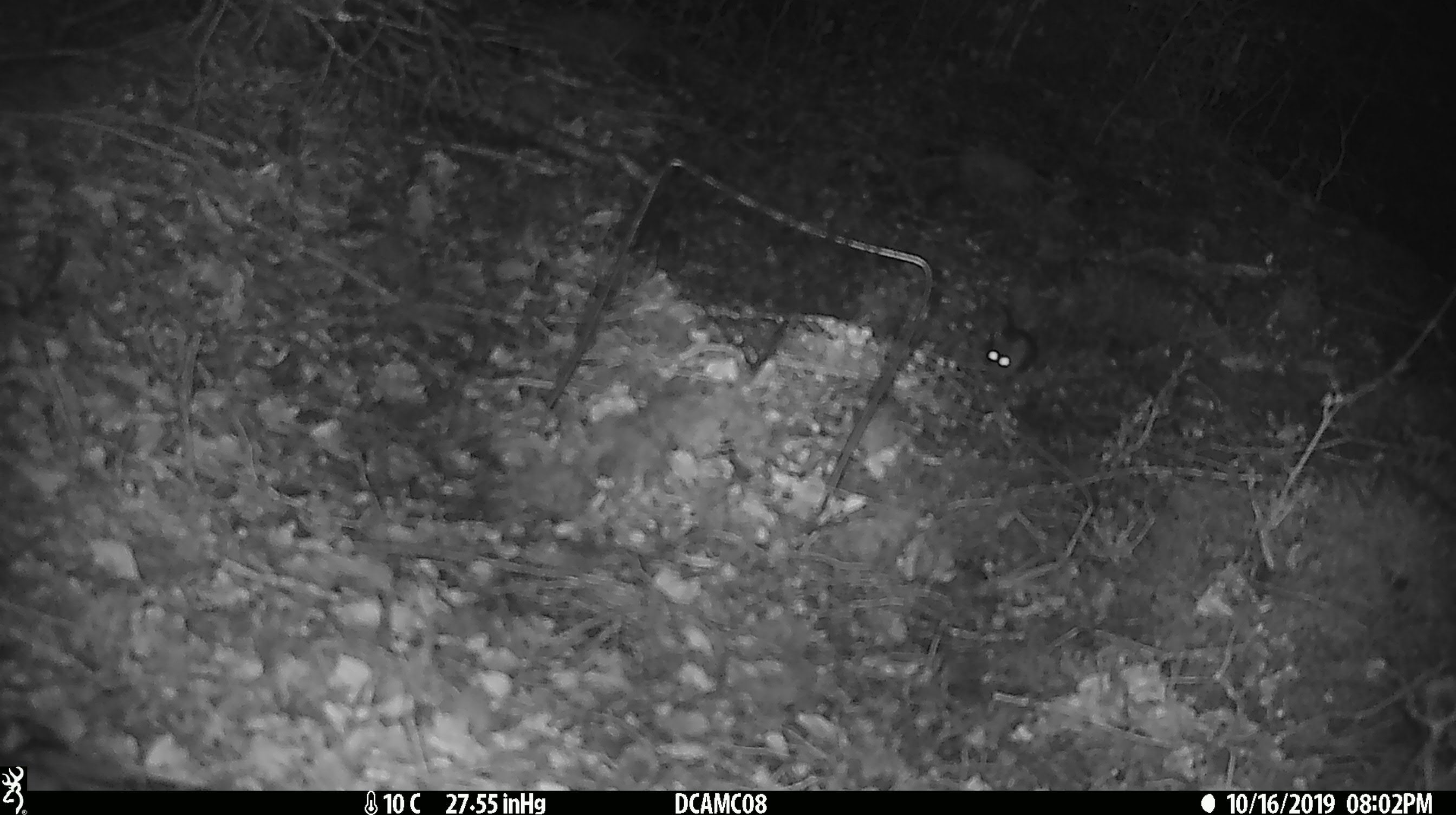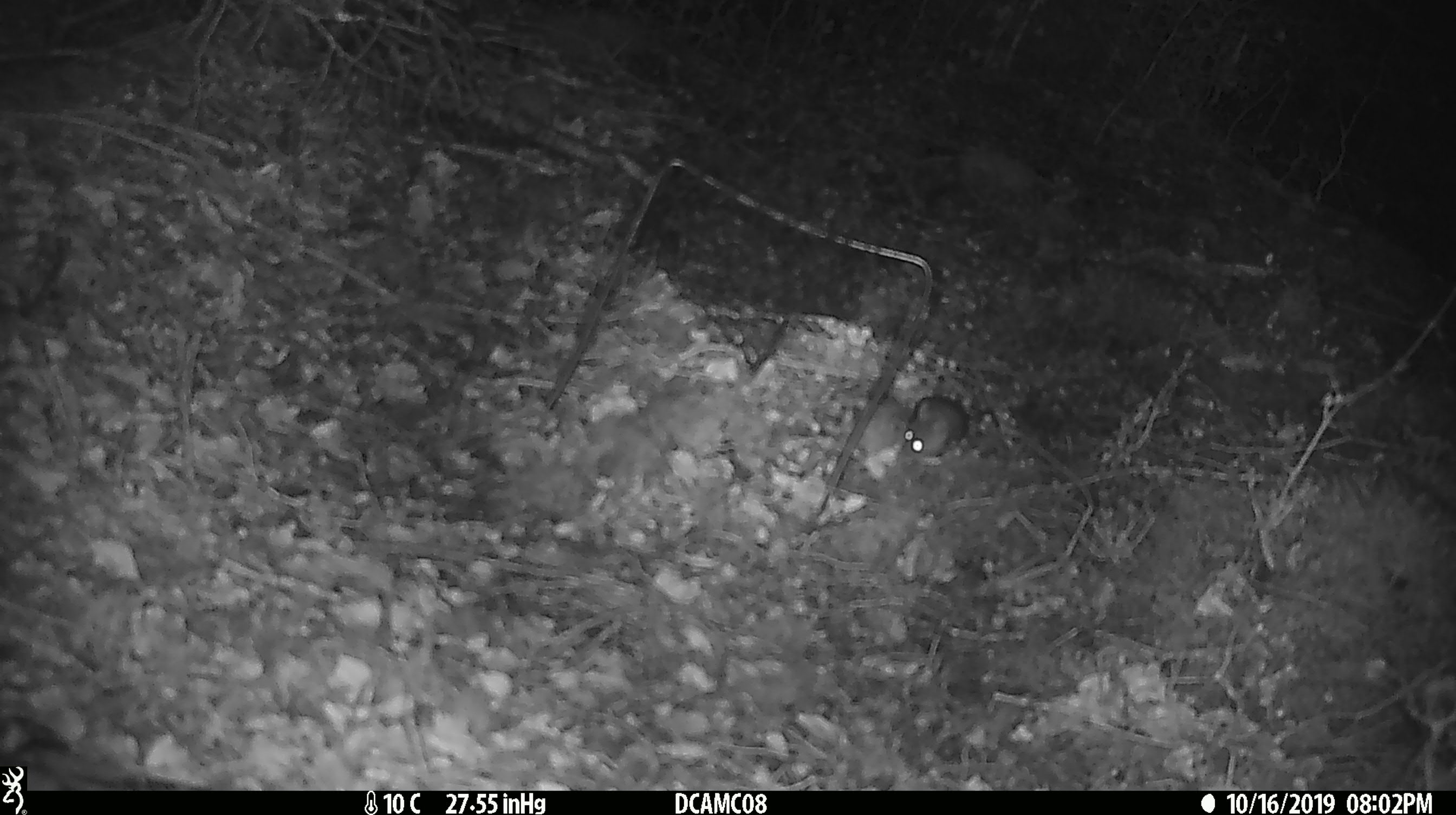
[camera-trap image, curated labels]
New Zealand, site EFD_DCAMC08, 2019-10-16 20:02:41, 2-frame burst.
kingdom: Animalia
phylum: Chordata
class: Mammalia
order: Rodentia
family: Muridae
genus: Mus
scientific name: Mus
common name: mouse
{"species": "mouse (Mus)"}